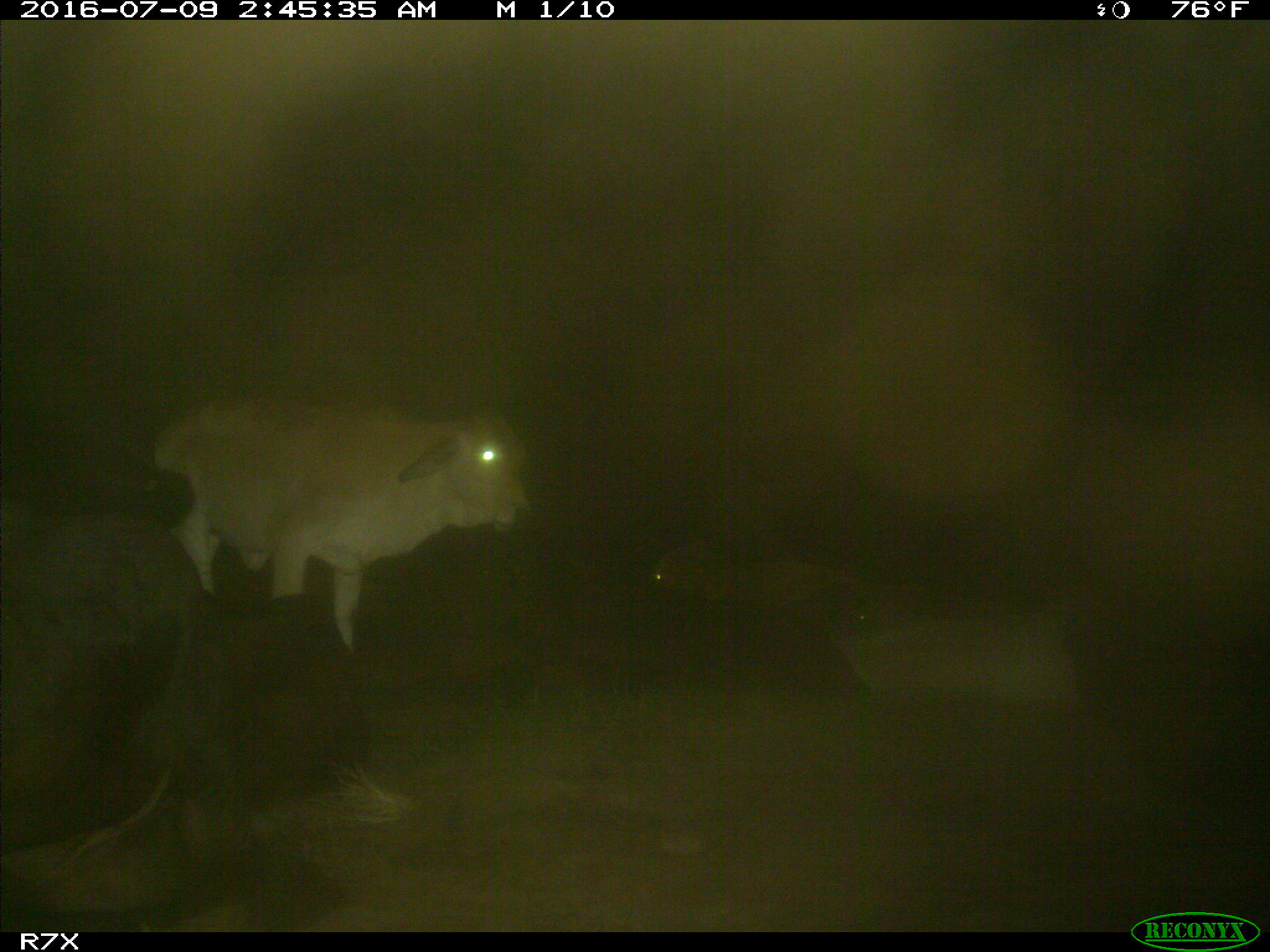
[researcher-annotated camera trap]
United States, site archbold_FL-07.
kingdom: Animalia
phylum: Chordata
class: Mammalia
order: Artiodactyla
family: Bovidae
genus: Bos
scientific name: Bos taurus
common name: domestic cow